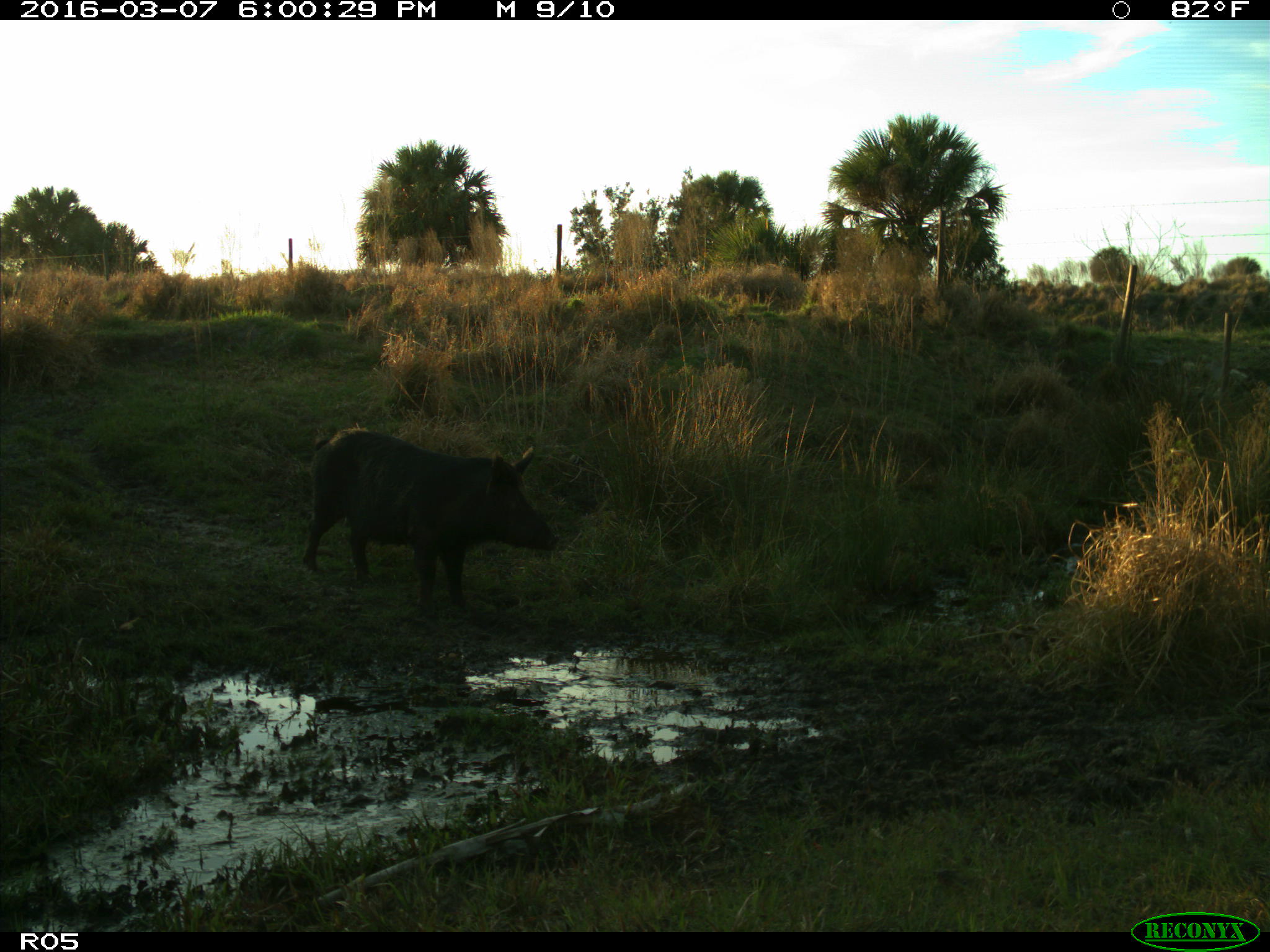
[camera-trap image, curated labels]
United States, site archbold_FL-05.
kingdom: Animalia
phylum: Chordata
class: Mammalia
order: Artiodactyla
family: Suidae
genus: Sus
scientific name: Sus scrofa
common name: wild boar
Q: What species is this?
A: Sus scrofa (wild boar).